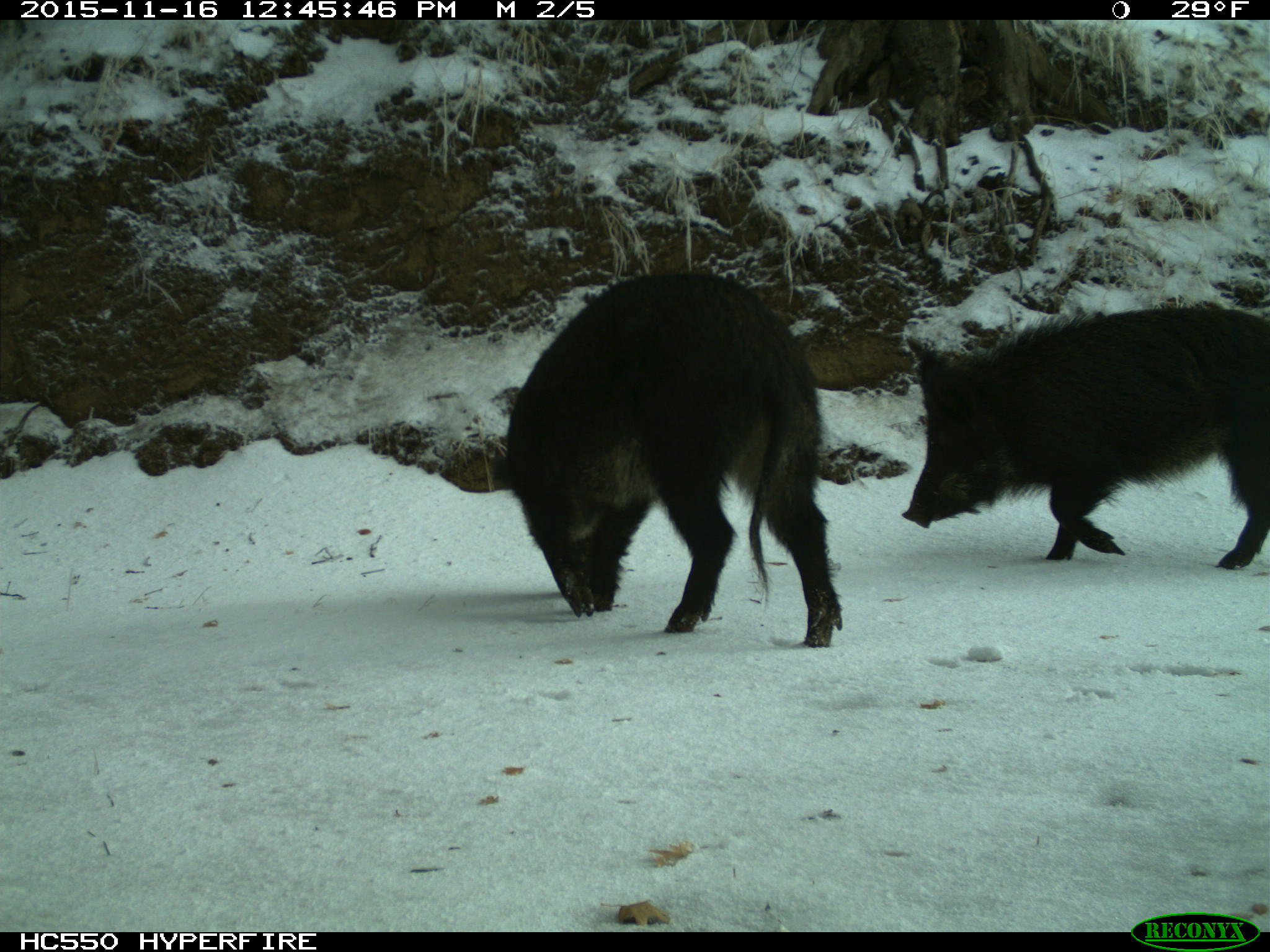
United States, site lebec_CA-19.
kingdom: Animalia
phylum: Chordata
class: Mammalia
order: Artiodactyla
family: Suidae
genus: Sus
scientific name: Sus scrofa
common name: wild boar